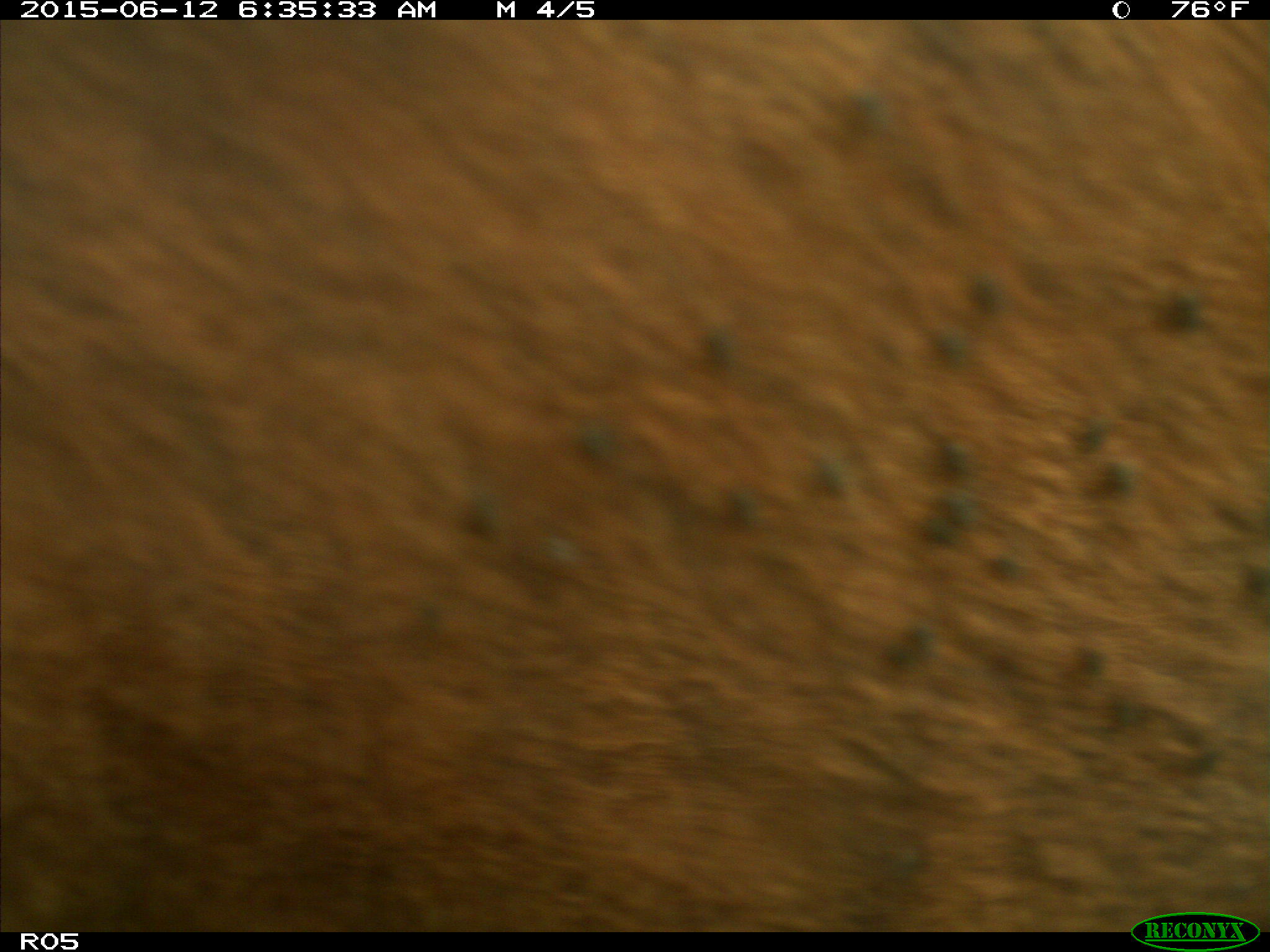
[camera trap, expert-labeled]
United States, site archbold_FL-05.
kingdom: Animalia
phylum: Chordata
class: Mammalia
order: Artiodactyla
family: Bovidae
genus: Bos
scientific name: Bos taurus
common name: domestic cow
Bos taurus (domestic cow).